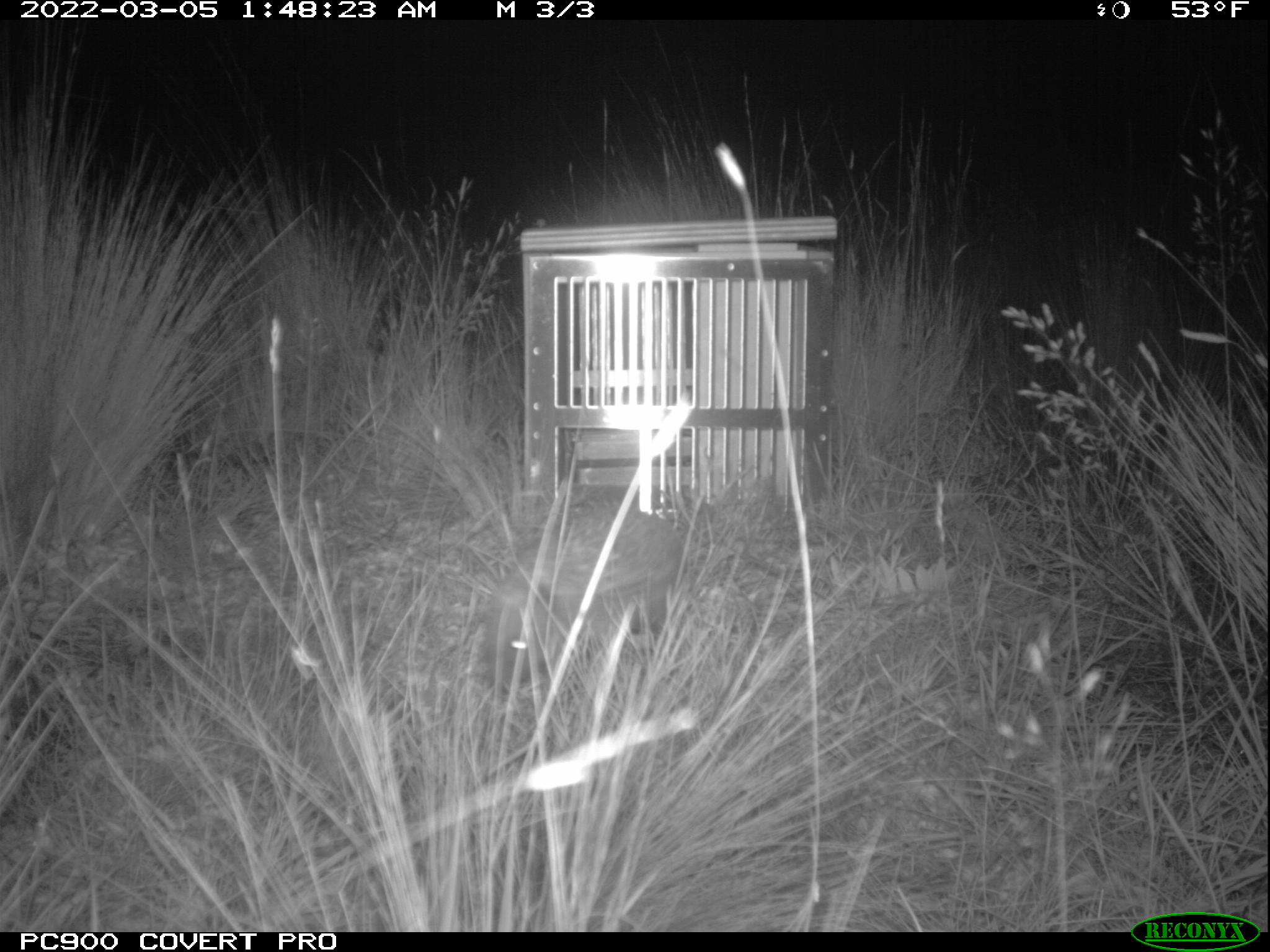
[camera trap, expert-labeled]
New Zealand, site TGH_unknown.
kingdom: Animalia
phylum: Chordata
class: Mammalia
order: Eulipotyphla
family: Erinaceidae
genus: Erinaceus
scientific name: Erinaceus europaeus europaeus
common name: european hedgehog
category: hedgehog